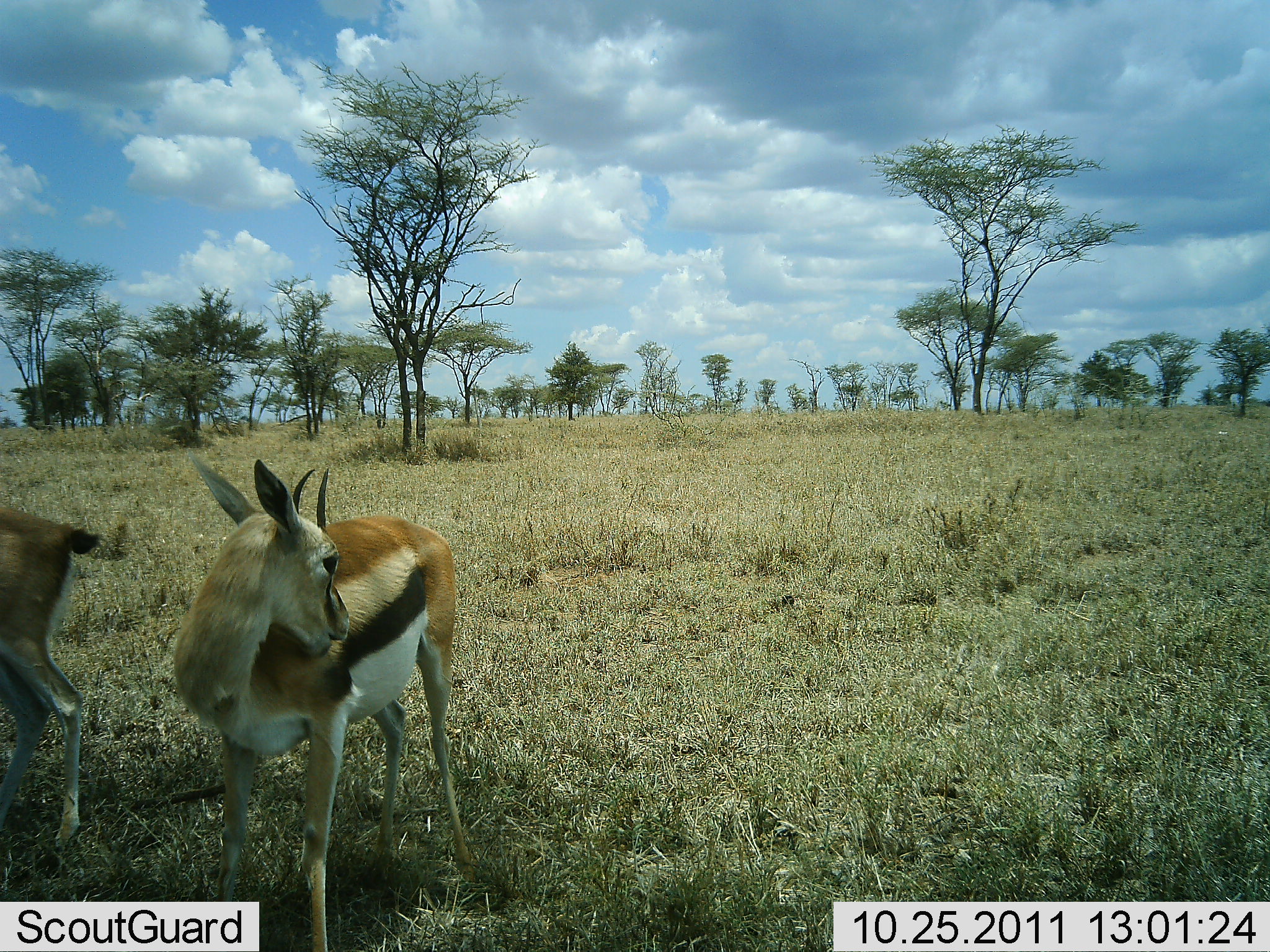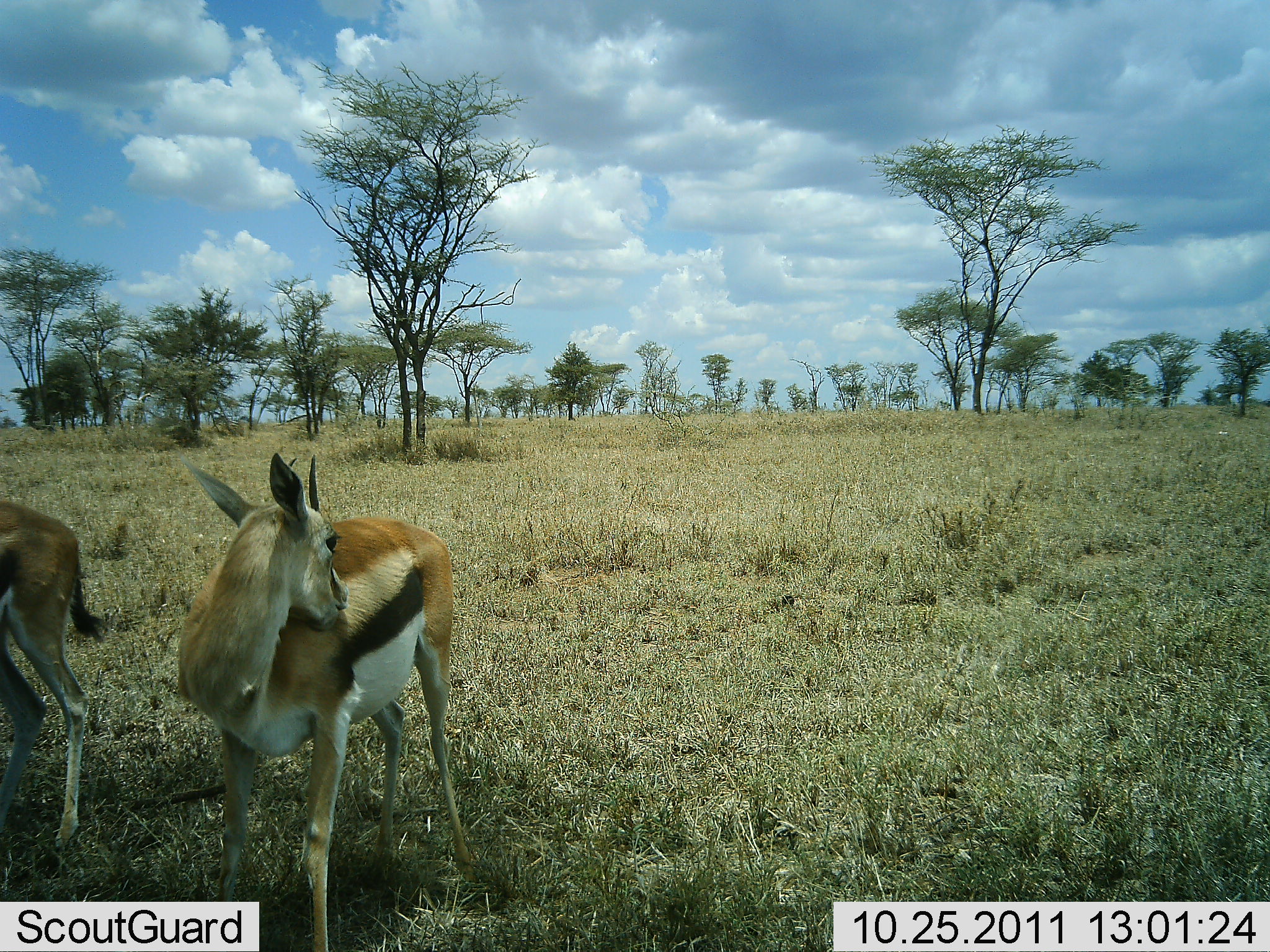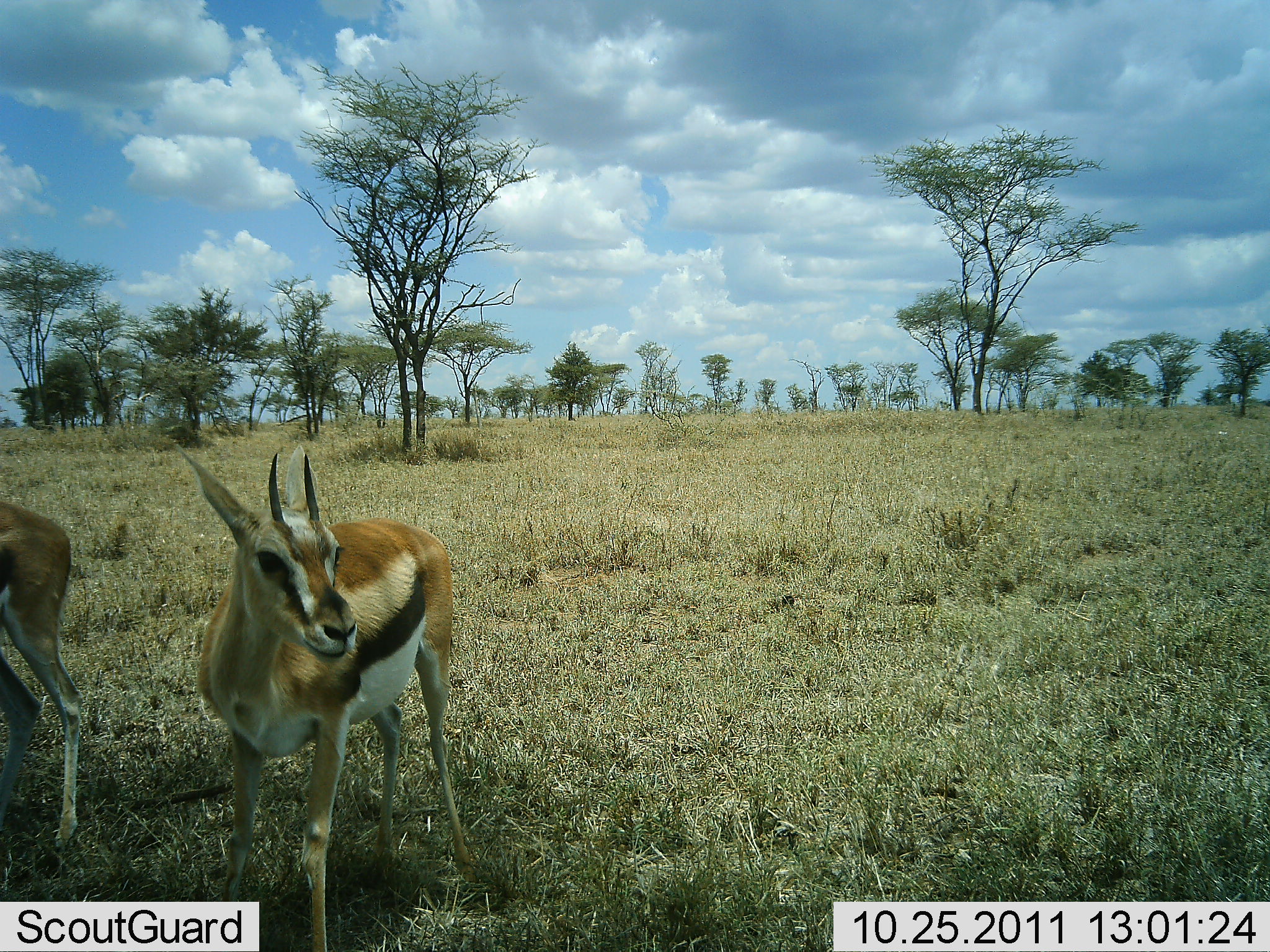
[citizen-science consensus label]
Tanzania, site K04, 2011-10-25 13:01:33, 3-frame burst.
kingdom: Animalia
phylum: Chordata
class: Mammalia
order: Artiodactyla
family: Bovidae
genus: Eudorcas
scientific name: Eudorcas thomsonii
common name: thomson's gazelle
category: gazellethomsons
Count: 2.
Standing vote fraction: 100%.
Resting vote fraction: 8%.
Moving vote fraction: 0%.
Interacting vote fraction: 0%.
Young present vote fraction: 0%.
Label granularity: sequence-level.